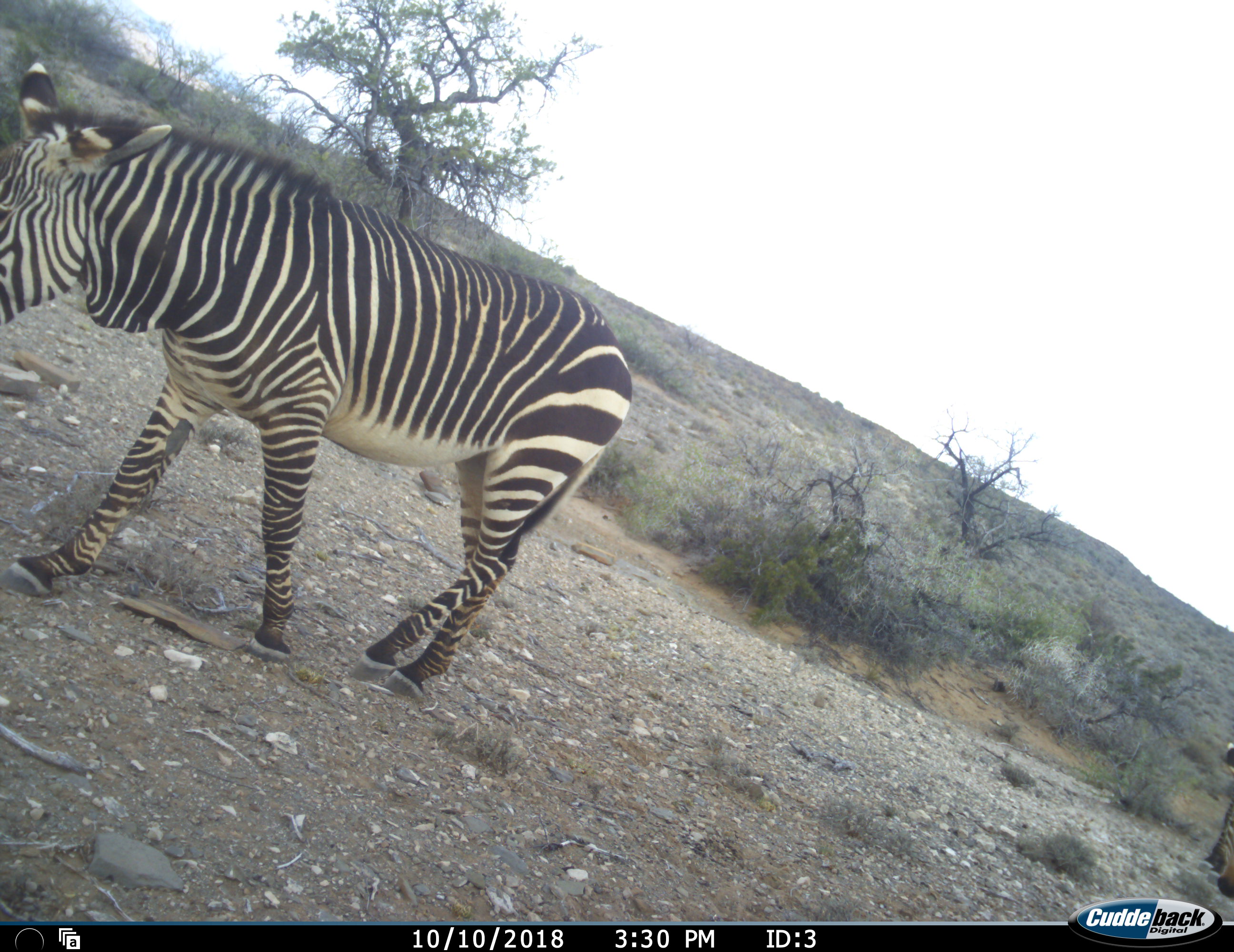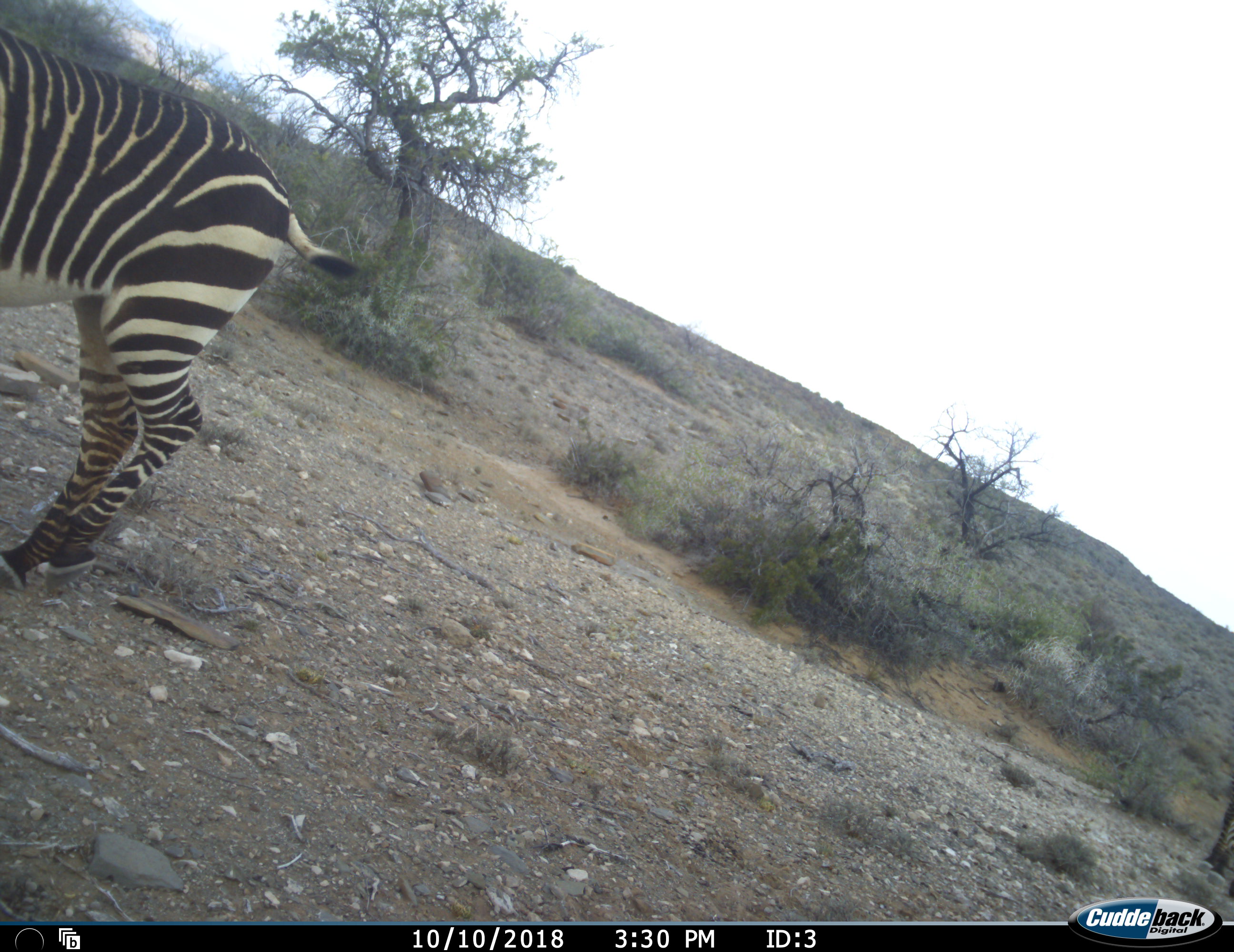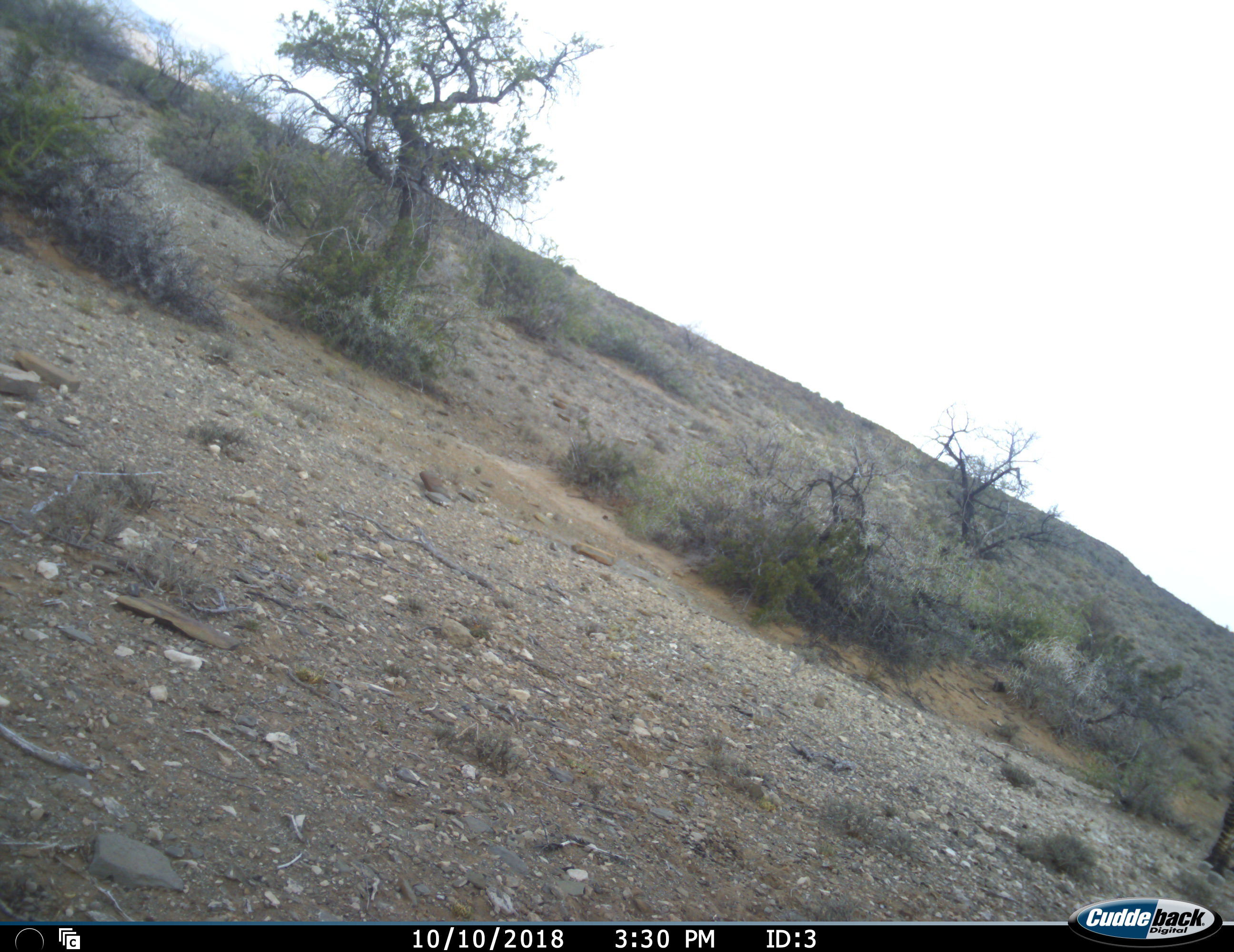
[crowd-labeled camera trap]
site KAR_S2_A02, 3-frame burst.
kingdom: Animalia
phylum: Chordata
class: Mammalia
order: Perissodactyla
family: Equidae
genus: Equus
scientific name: Equus zebra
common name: mountain zebra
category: zebramountain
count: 2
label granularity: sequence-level